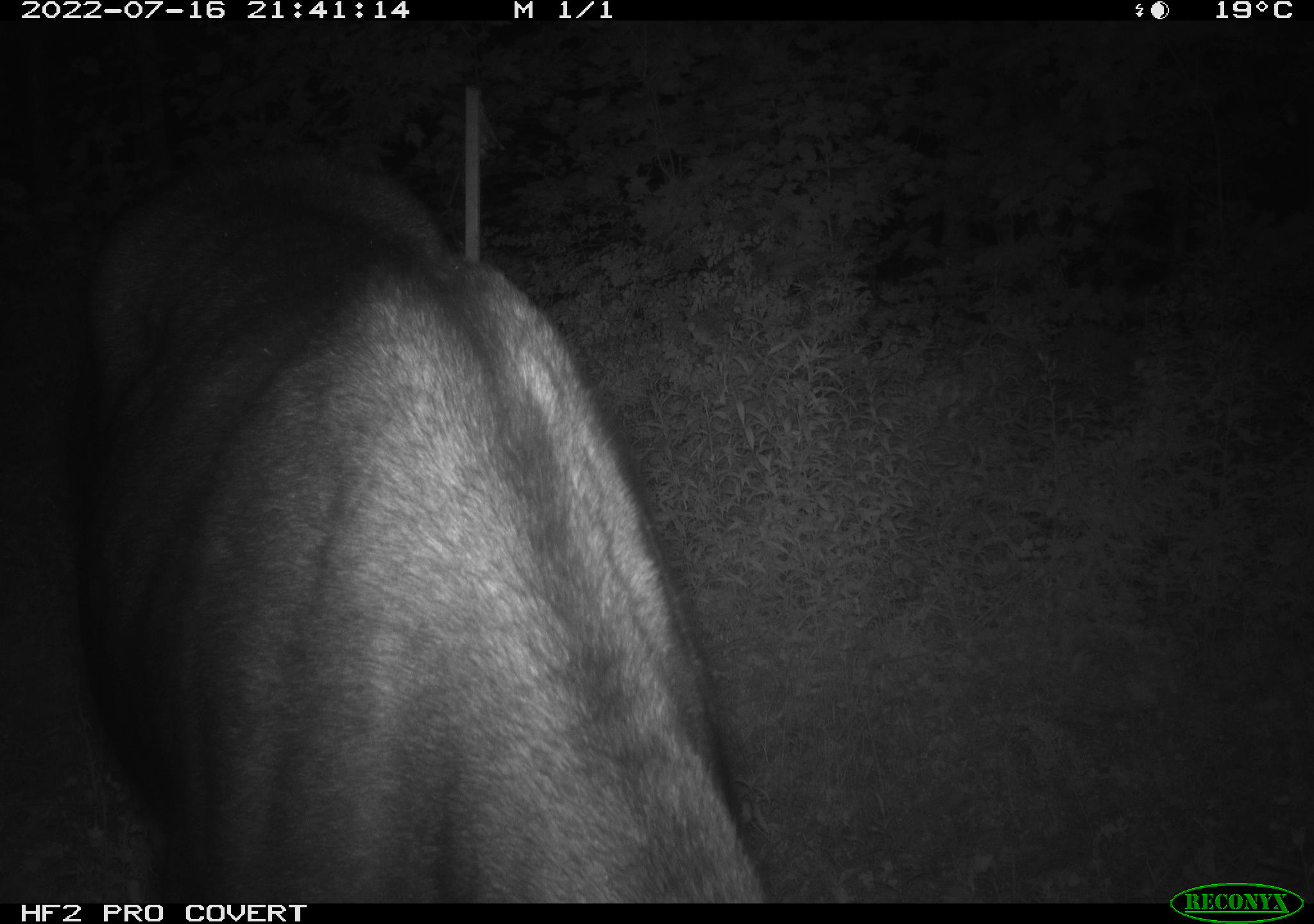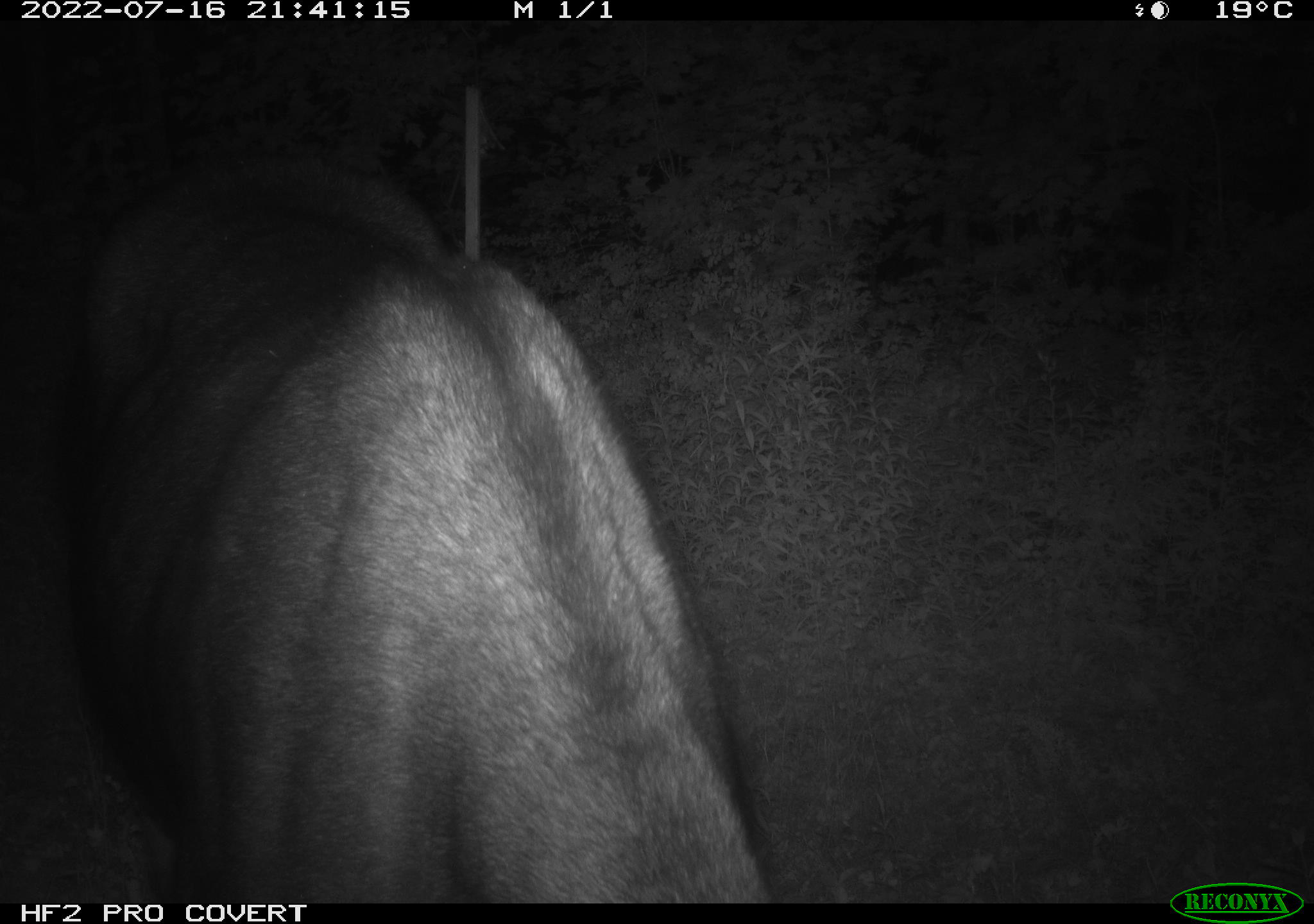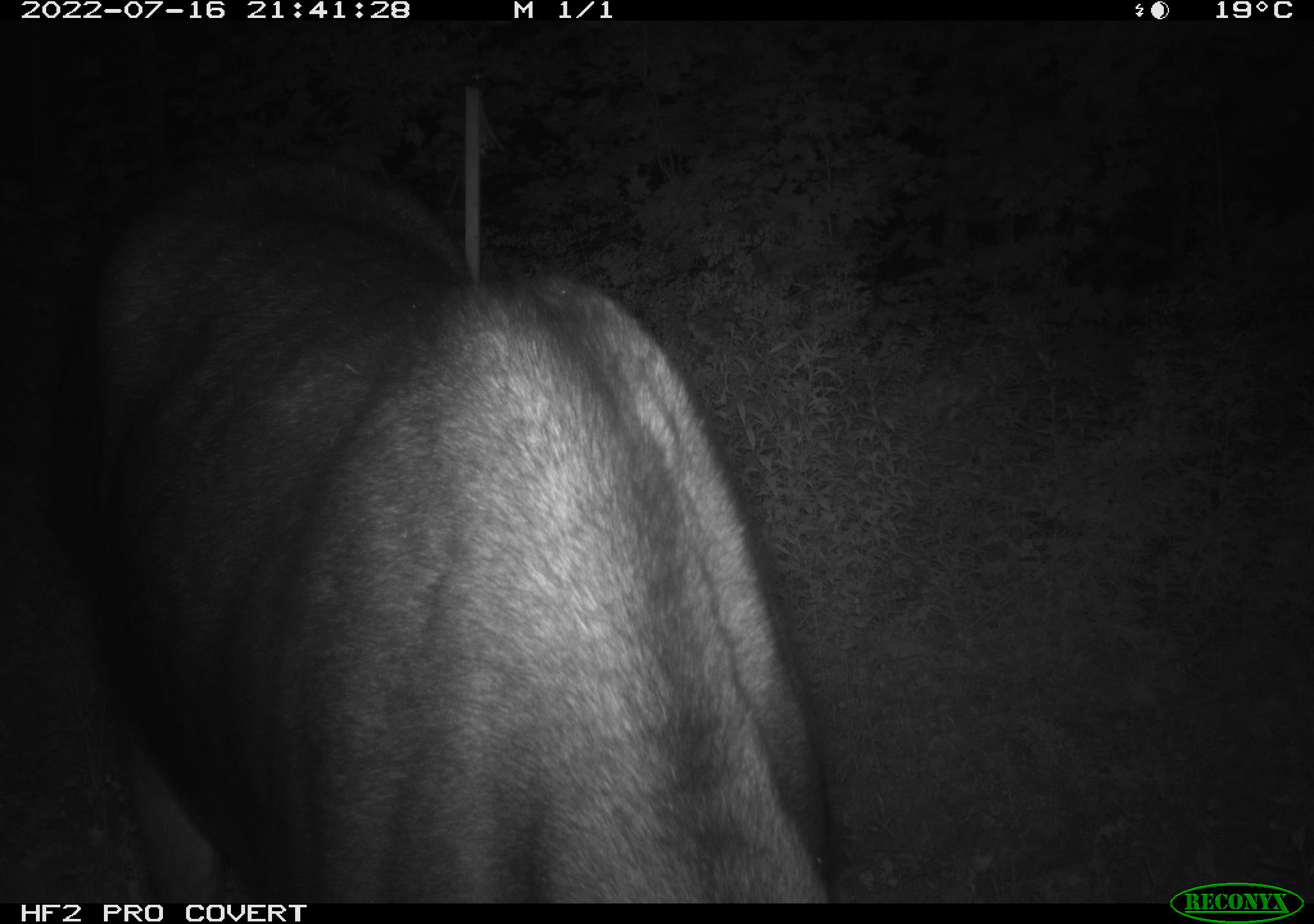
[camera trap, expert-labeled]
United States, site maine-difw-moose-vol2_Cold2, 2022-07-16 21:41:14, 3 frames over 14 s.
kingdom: Animalia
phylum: Chordata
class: Mammalia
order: Artiodactyla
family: Cervidae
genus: Alces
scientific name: Alces alces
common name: moose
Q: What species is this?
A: Moose (Alces alces).